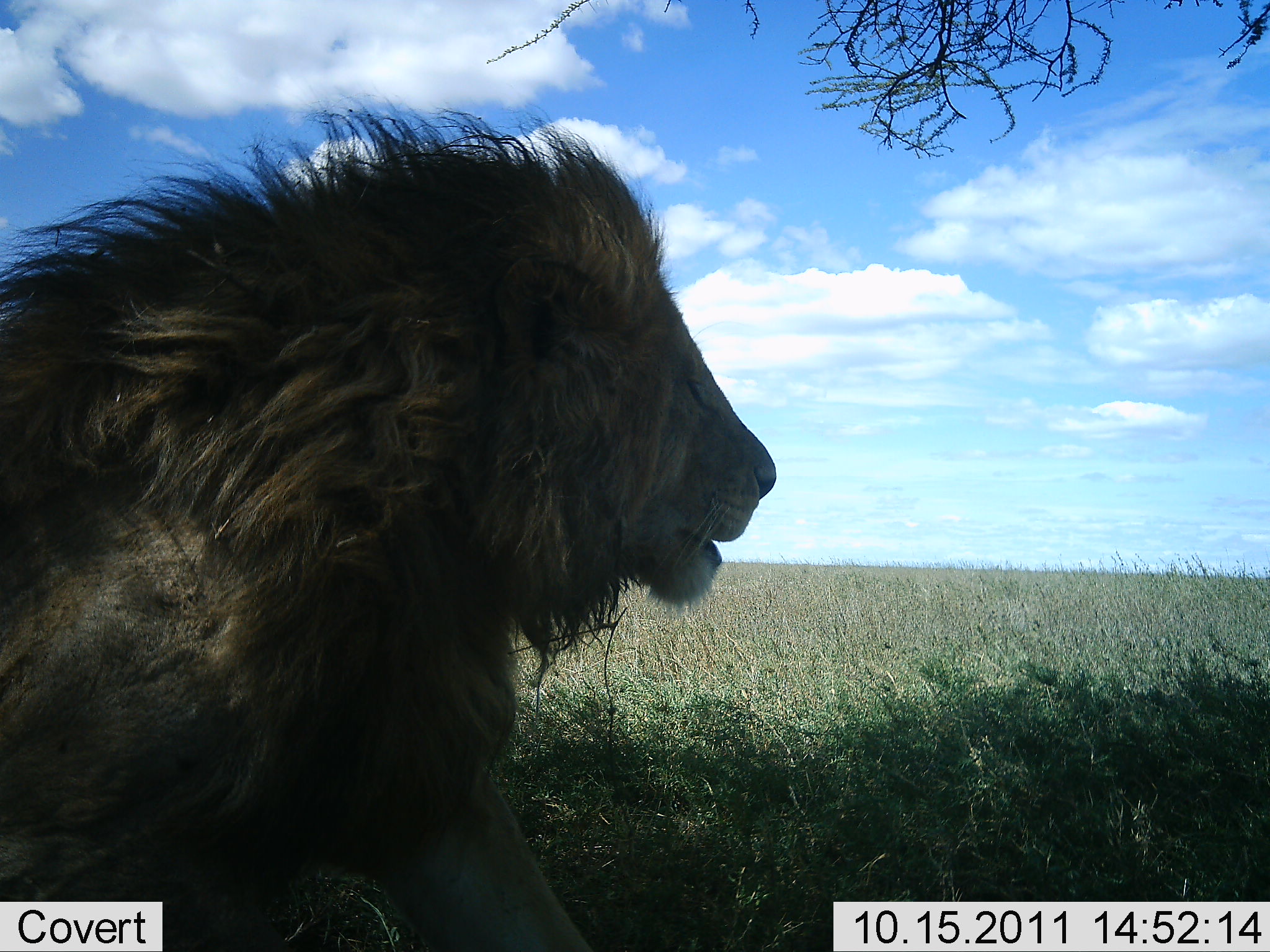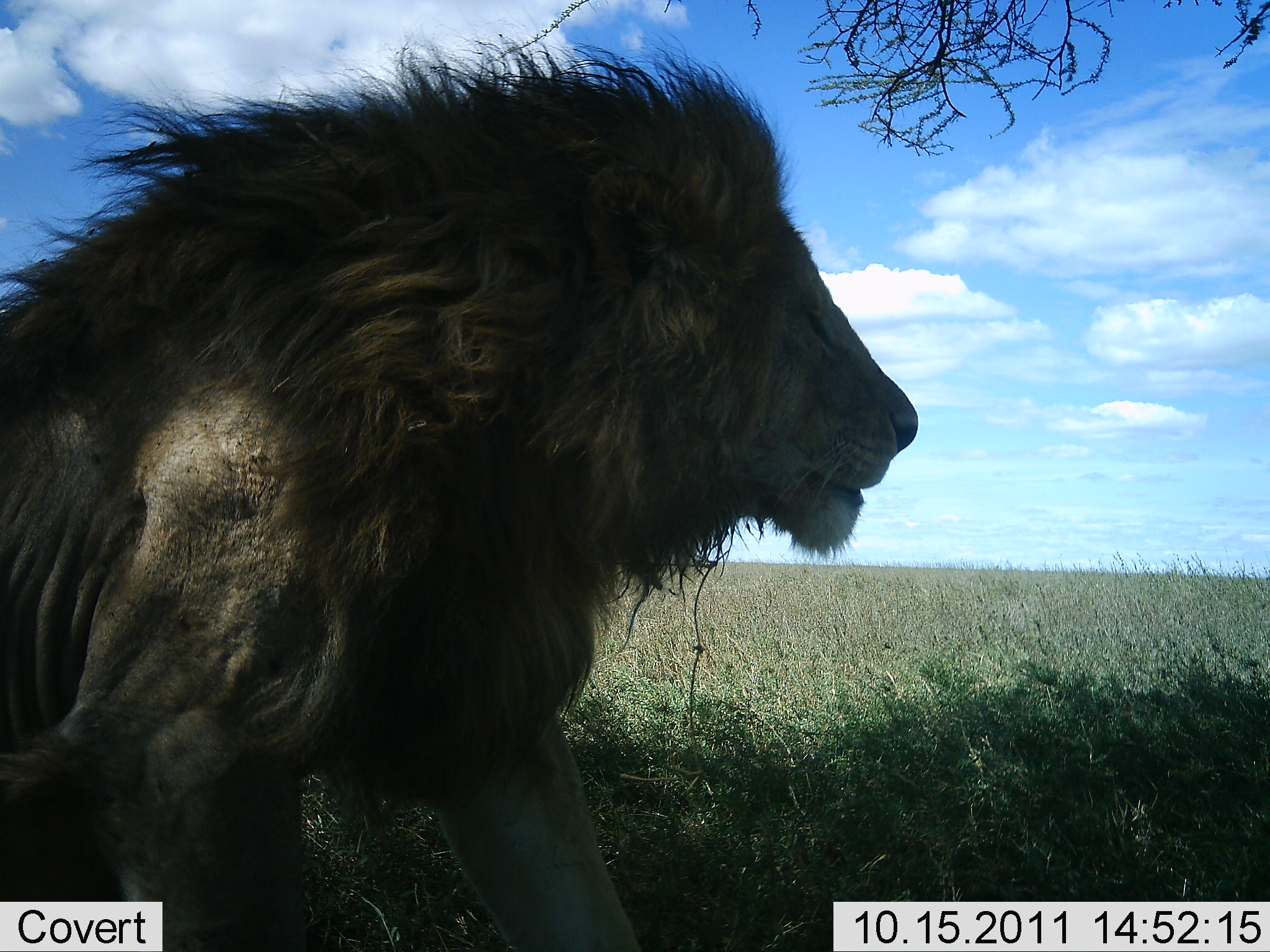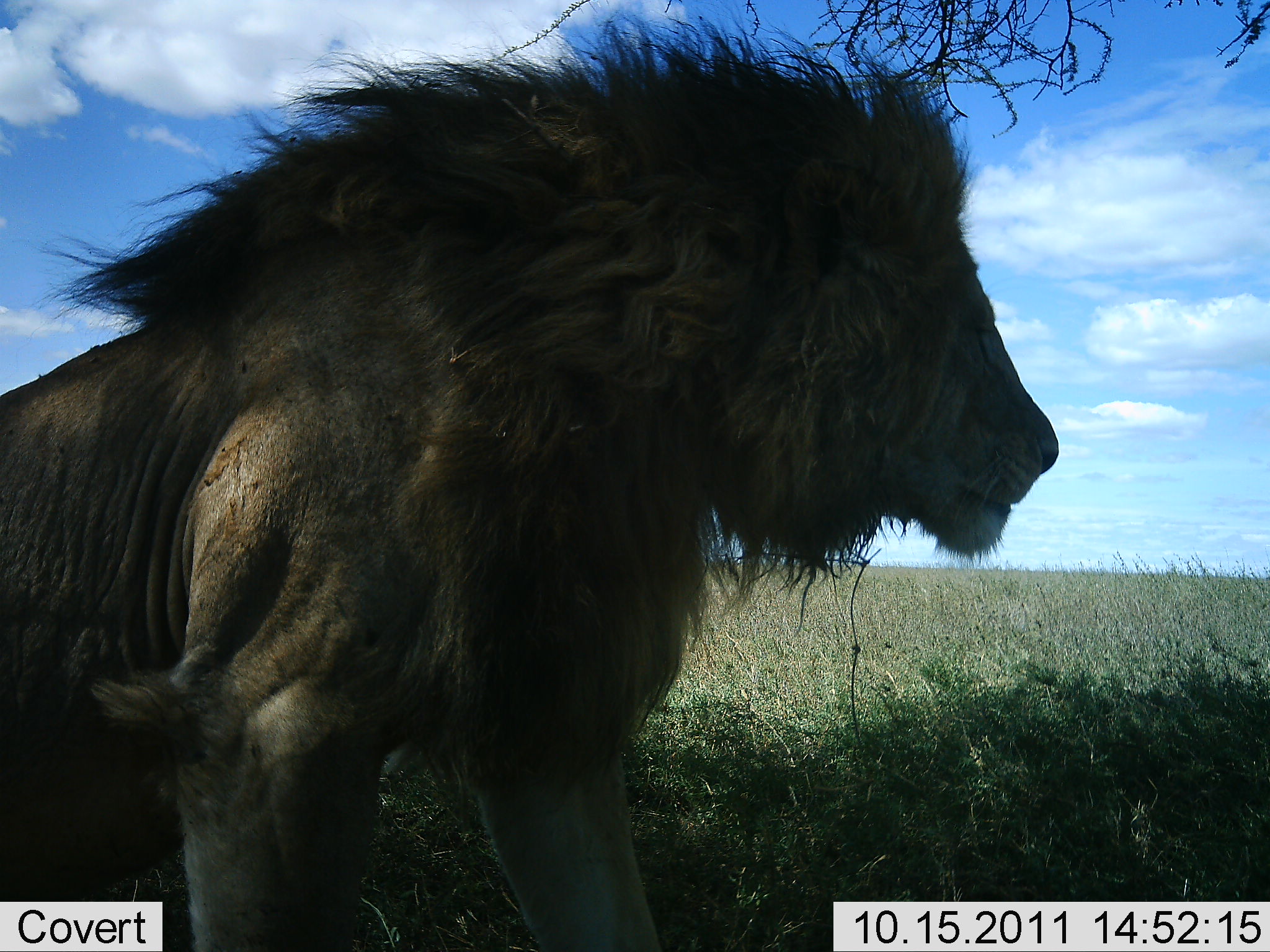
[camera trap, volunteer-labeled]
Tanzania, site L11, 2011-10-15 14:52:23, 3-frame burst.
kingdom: Animalia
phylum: Chordata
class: Mammalia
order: Carnivora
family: Felidae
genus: Panthera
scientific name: Panthera leo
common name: lion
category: lionmale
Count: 1.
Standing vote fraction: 23%.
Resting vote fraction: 38%.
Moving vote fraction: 38%.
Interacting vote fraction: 0%.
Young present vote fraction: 0%.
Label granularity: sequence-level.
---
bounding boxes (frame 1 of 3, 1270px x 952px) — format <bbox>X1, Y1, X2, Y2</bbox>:
animal: <bbox>0, 94, 777, 951</bbox>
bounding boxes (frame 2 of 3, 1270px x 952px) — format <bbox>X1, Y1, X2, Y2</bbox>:
animal: <bbox>0, 29, 917, 951</bbox>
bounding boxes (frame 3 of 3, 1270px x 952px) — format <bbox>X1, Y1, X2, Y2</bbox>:
animal: <bbox>0, 14, 1061, 951</bbox>